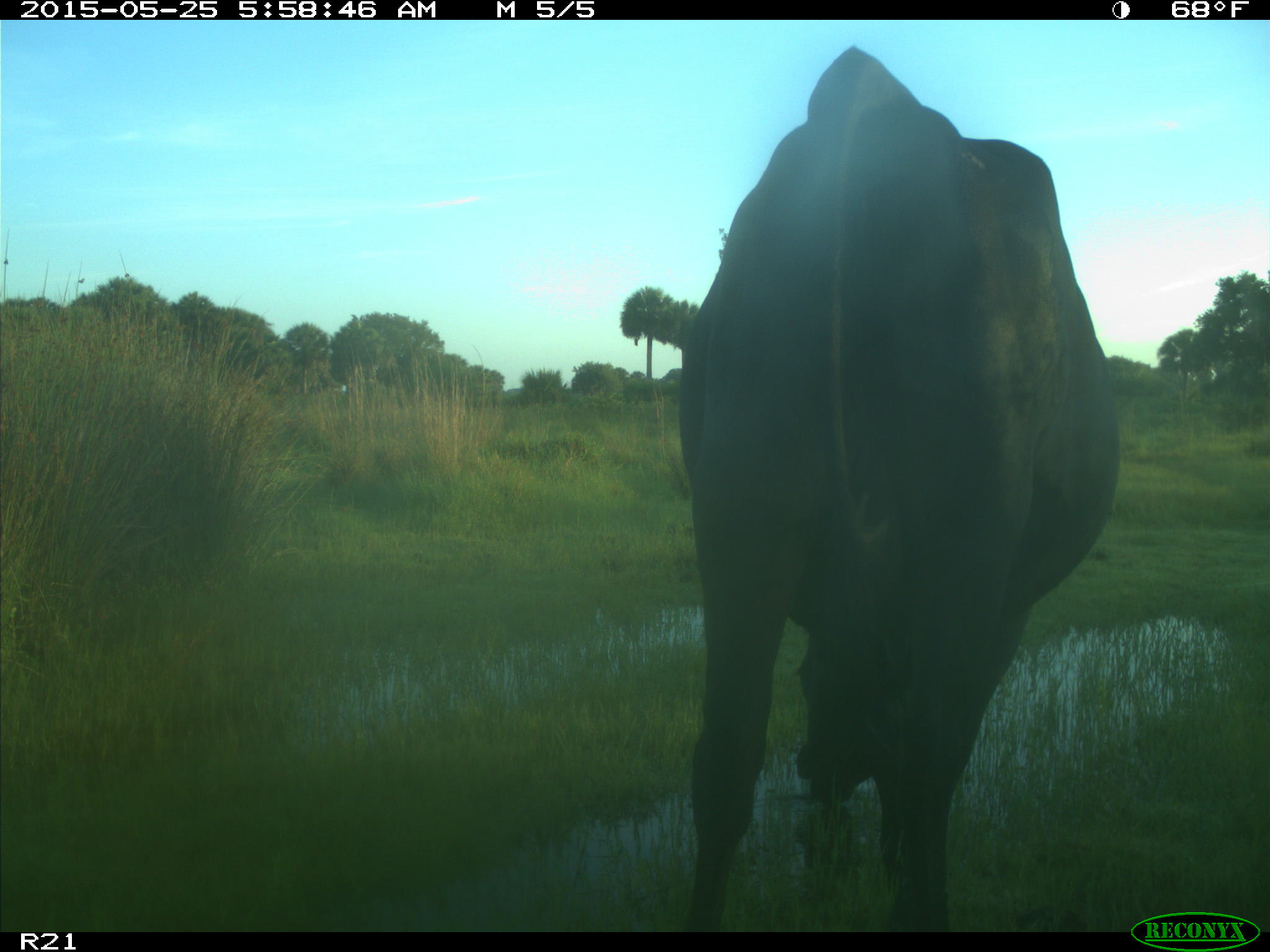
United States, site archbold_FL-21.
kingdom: Animalia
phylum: Chordata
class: Mammalia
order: Artiodactyla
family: Bovidae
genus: Bos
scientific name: Bos taurus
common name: domestic cow